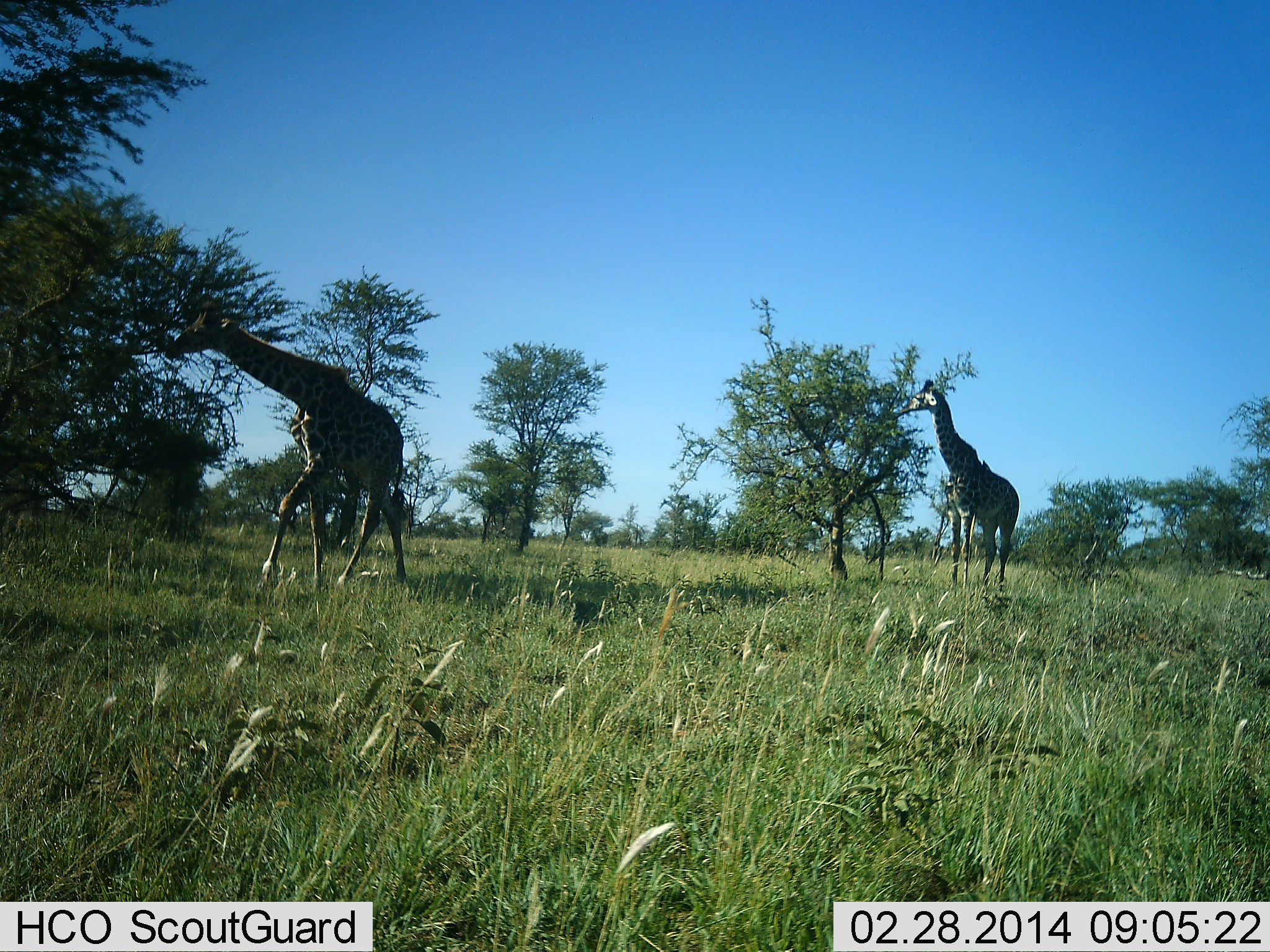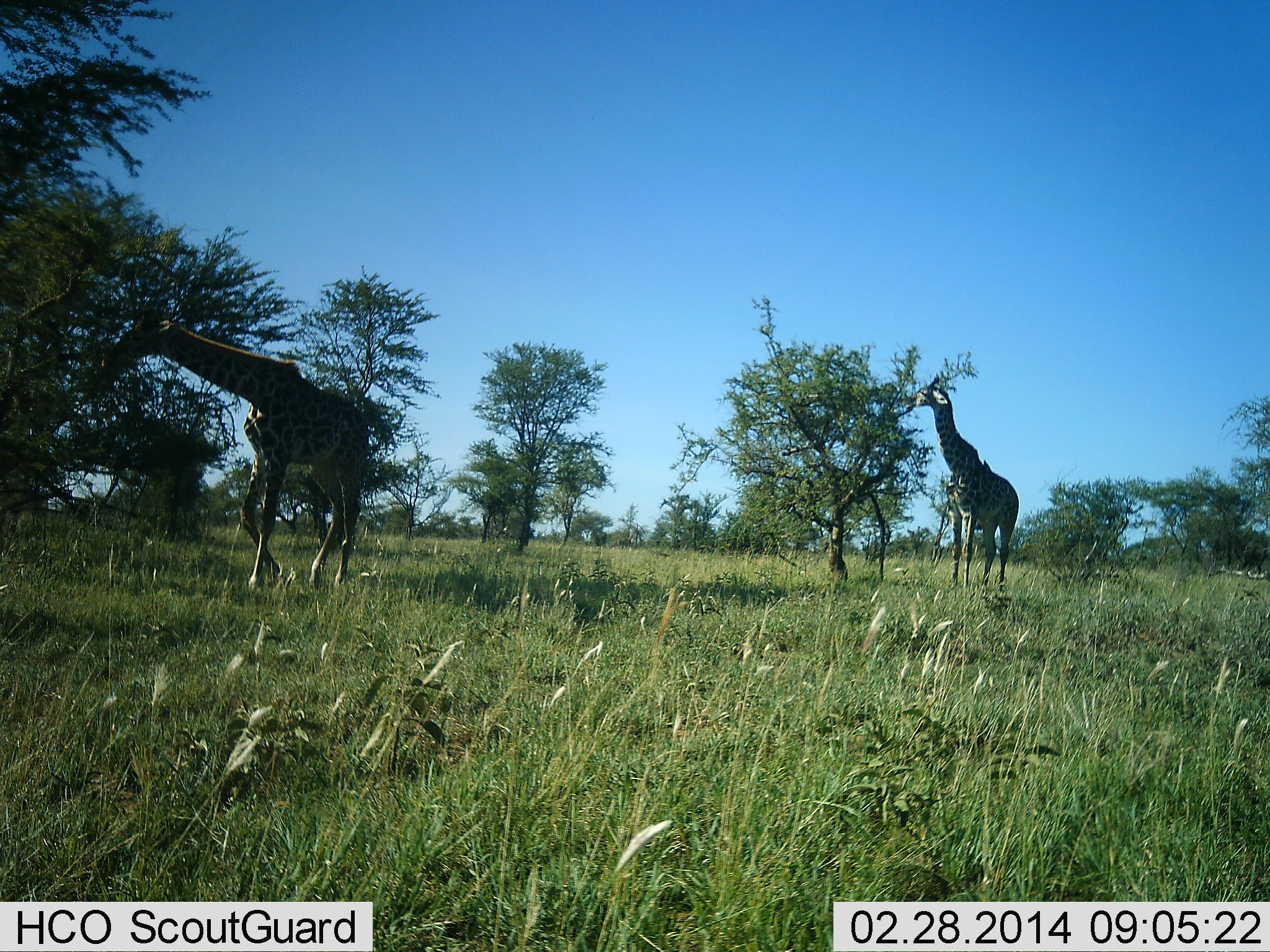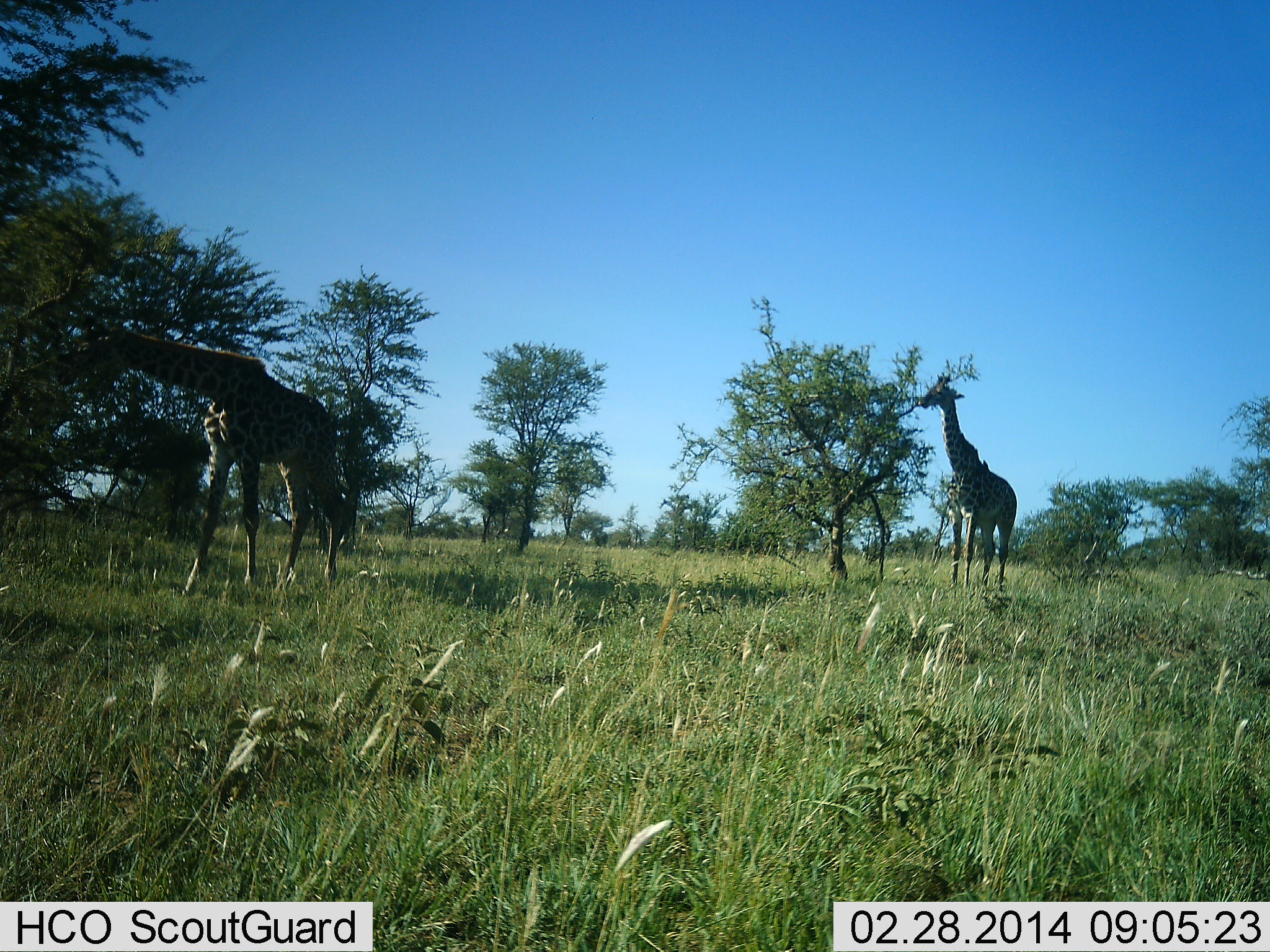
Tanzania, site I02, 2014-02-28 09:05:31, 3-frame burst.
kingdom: Animalia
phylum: Chordata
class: Mammalia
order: Artiodactyla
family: Giraffidae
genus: Giraffa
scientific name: Giraffa camelopardalis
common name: giraffe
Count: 2.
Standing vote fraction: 20%.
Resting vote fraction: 0%.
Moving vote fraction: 70%.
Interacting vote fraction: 0%.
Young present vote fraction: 0%.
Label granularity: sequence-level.